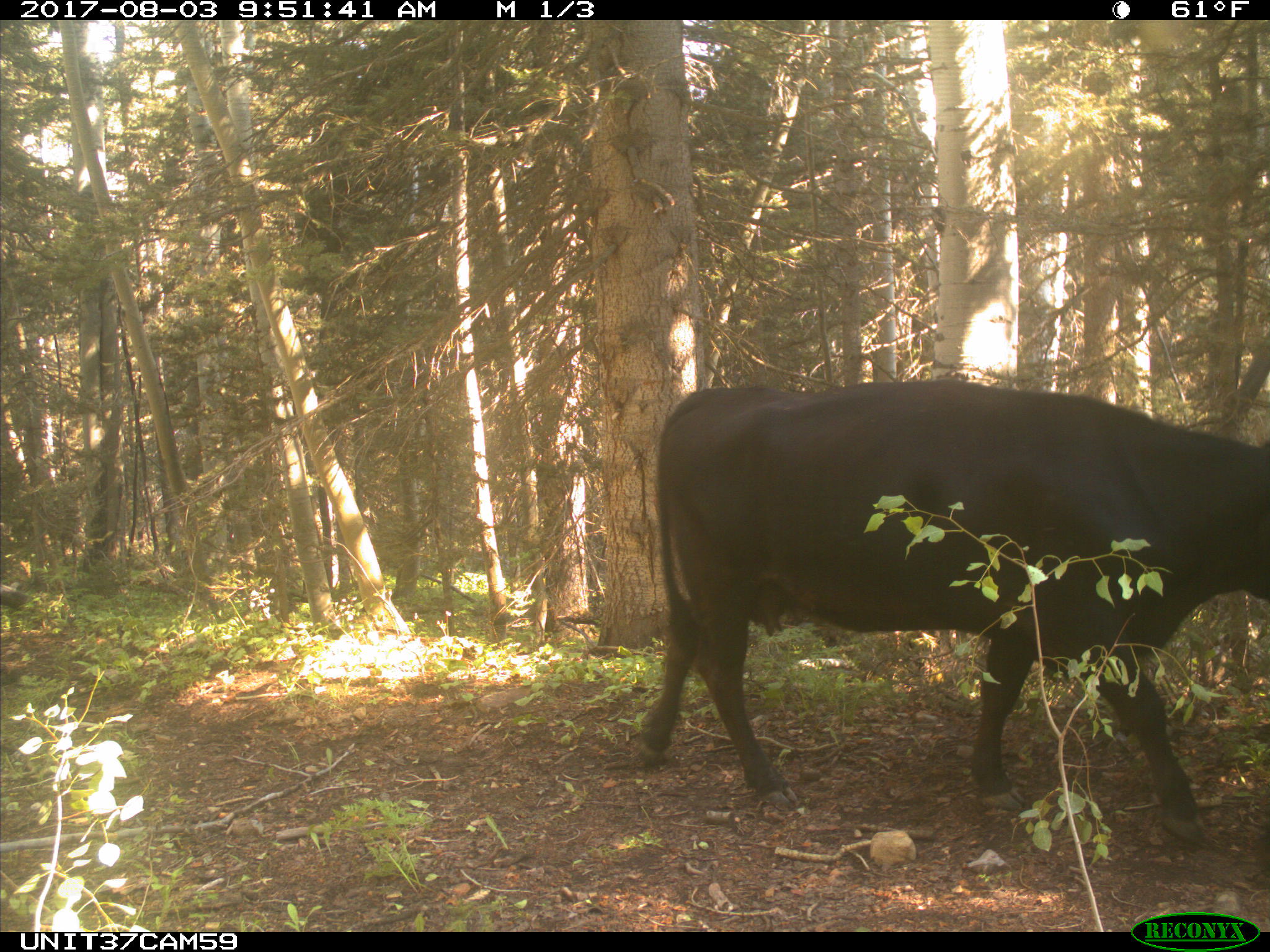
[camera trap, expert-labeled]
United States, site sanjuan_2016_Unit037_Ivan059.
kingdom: Animalia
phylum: Chordata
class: Mammalia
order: Artiodactyla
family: Bovidae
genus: Bos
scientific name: Bos taurus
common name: domestic cow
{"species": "Bos taurus (domestic cow)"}